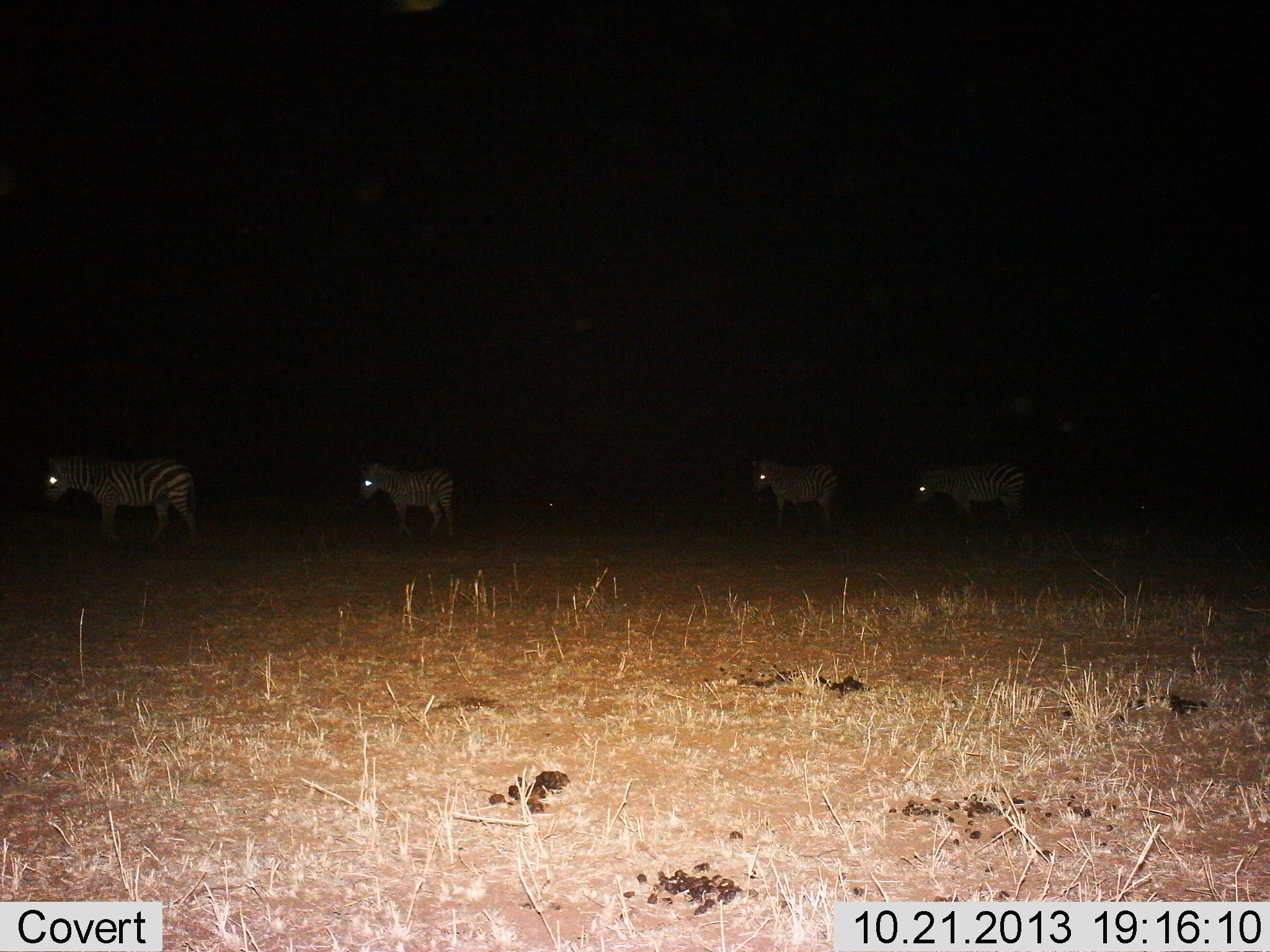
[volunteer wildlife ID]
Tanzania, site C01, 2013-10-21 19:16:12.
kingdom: Animalia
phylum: Chordata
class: Mammalia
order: Perissodactyla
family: Equidae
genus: Equus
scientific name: Equus quagga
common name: plains zebra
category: zebra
Zebra (plains zebra) (Equus quagga), count 4. Behavior (volunteer vote fractions): standing 60%, resting 10%, moving 40%, interacting 0%. Young present (vote fraction): 0%. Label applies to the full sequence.